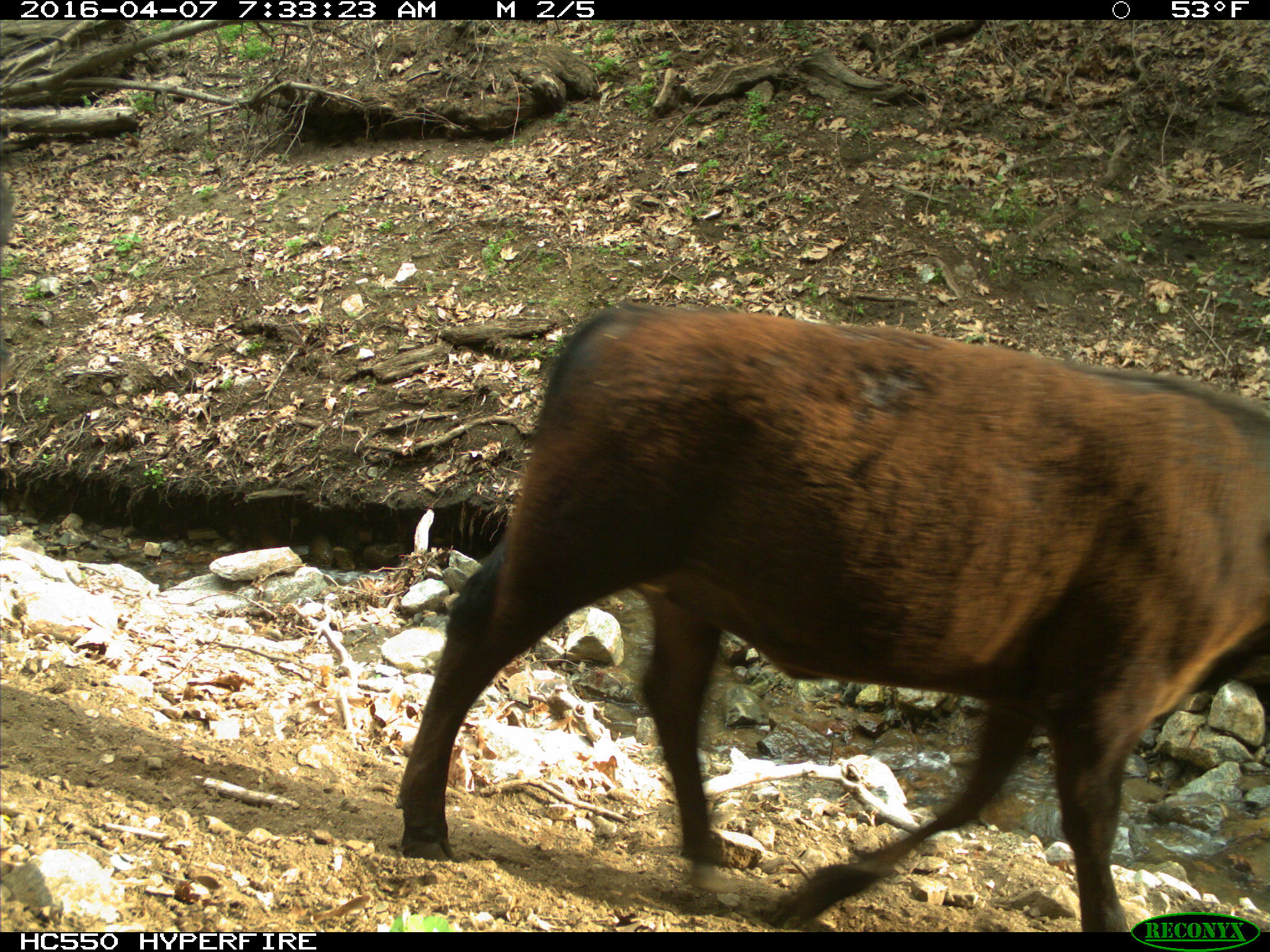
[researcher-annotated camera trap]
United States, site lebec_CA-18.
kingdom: Animalia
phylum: Chordata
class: Mammalia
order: Artiodactyla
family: Bovidae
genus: Bos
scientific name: Bos taurus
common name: domestic cow